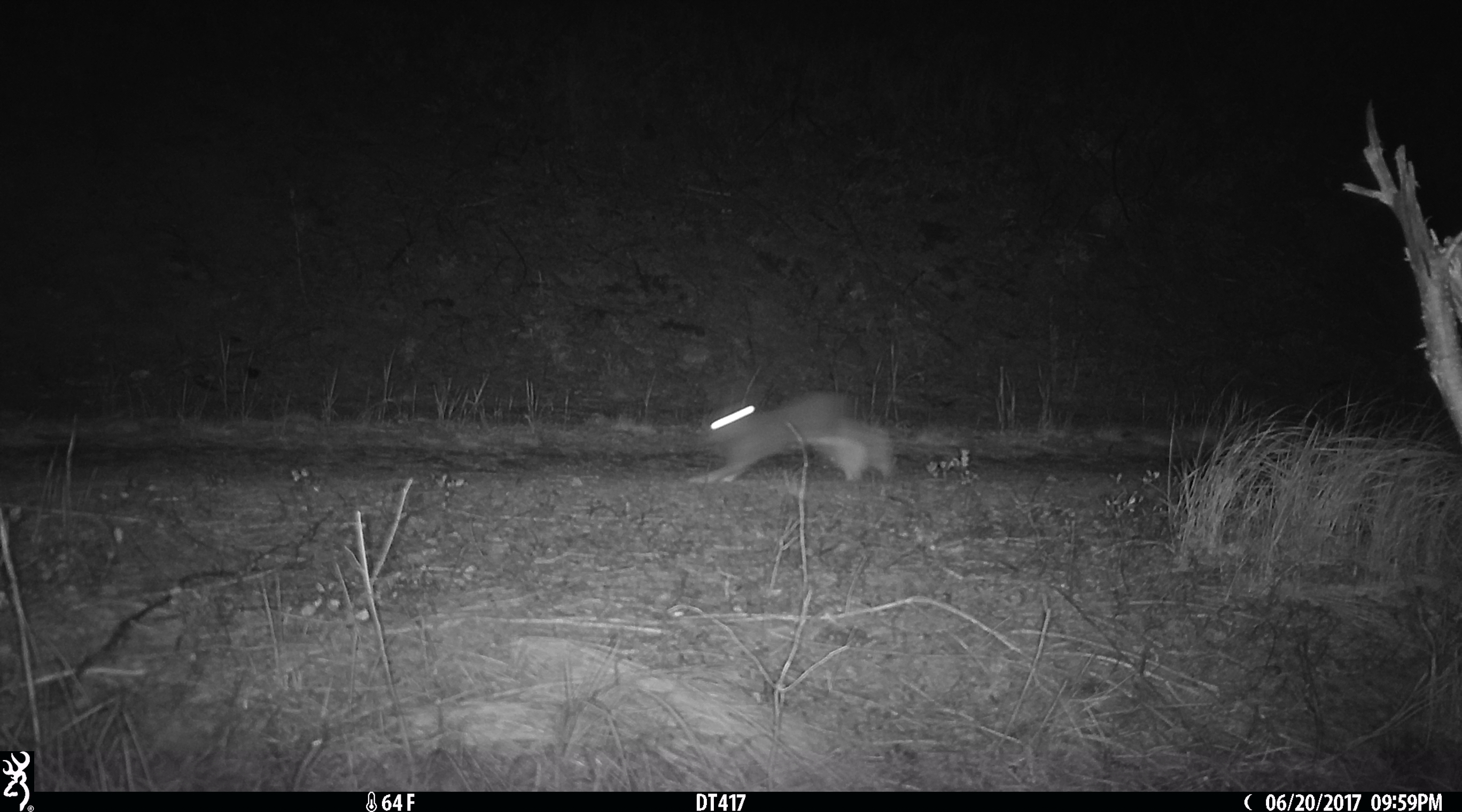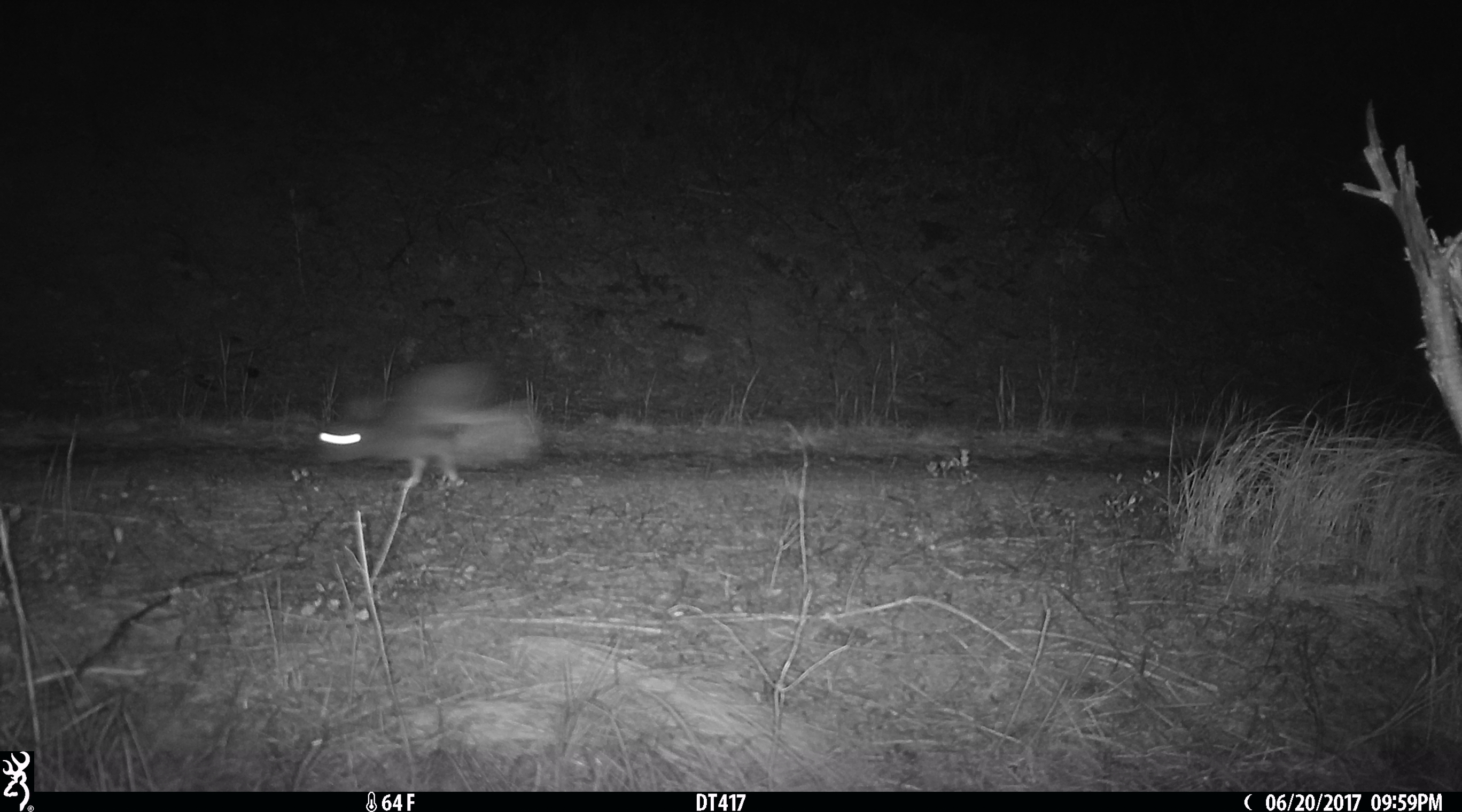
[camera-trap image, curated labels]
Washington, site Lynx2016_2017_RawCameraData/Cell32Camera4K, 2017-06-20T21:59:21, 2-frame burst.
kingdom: Animalia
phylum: Chordata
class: Mammalia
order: Lagomorpha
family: Leporidae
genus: Lepus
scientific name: Lepus americanus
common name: snowshoe hare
Lepus americanus (snowshoe hare). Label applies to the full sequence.